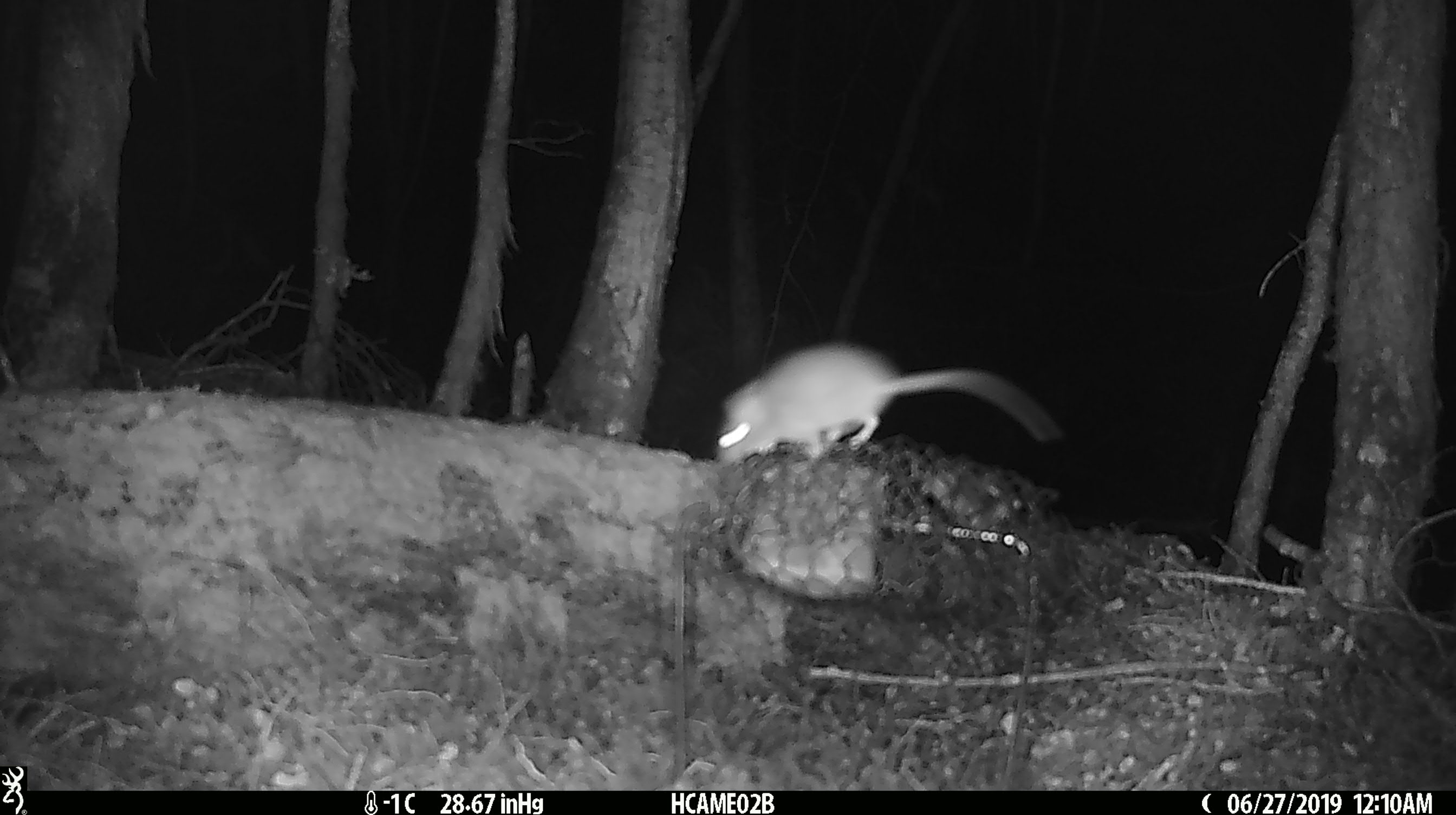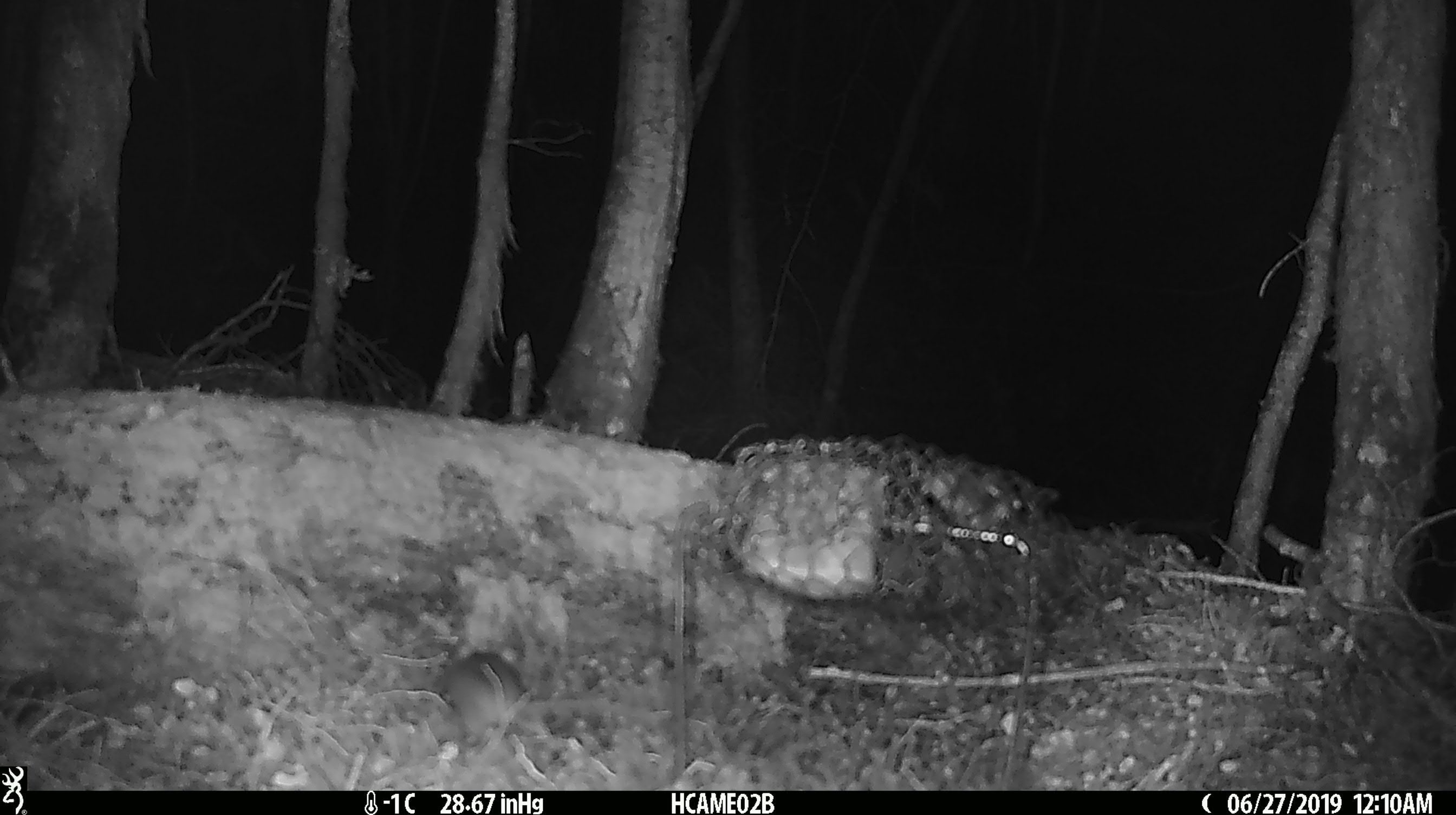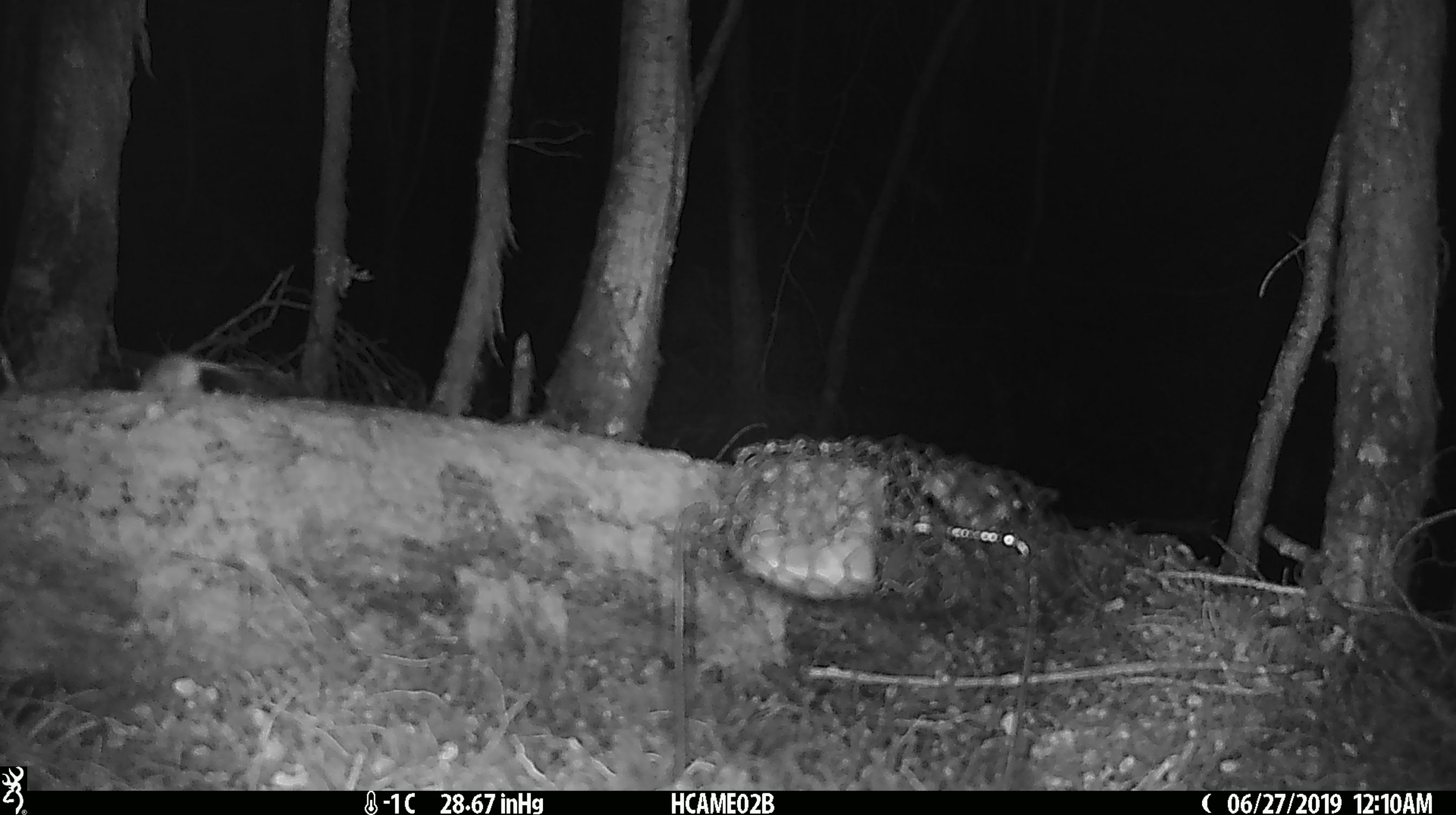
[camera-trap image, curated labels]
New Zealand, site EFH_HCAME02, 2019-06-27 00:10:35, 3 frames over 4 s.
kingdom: Animalia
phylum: Chordata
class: Mammalia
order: Rodentia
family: Muridae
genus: Mus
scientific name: Mus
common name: mouse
Mouse (Mus).